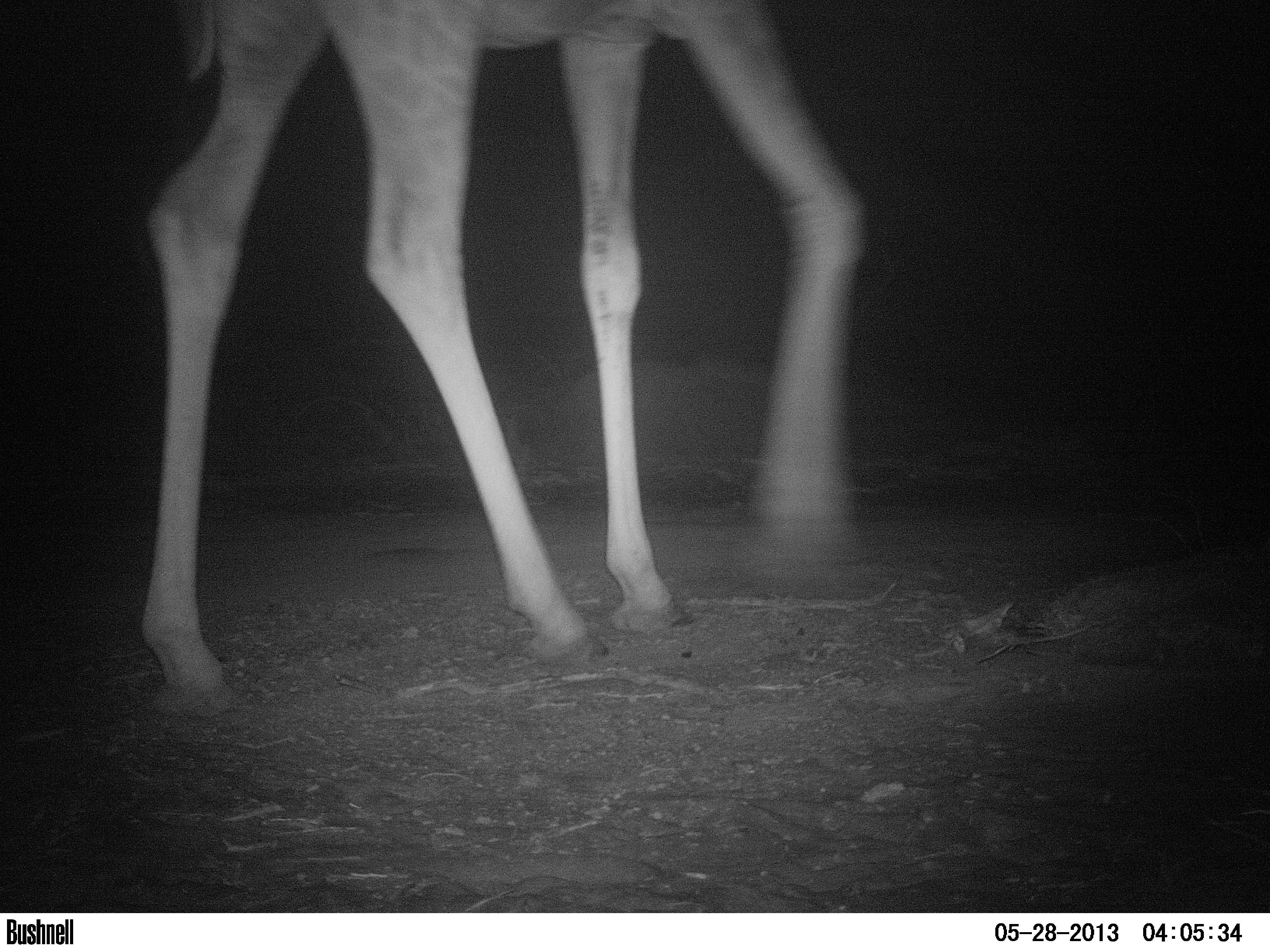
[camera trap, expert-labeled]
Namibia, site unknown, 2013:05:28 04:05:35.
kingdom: Animalia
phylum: Chordata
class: Mammalia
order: Artiodactyla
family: Giraffidae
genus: Giraffa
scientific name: Giraffa camelopardalis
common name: giraffe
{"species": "Giraffa camelopardalis (giraffe)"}